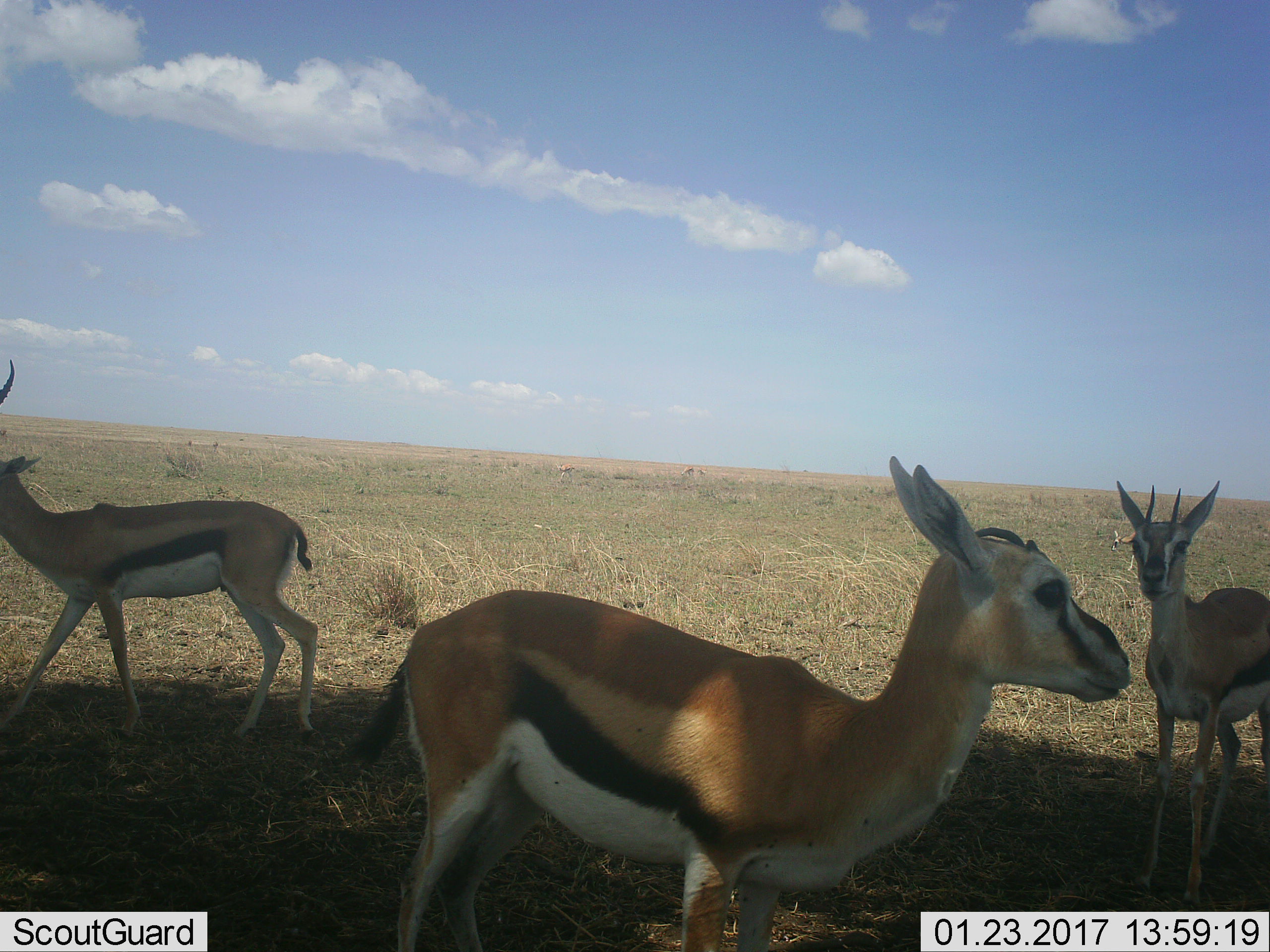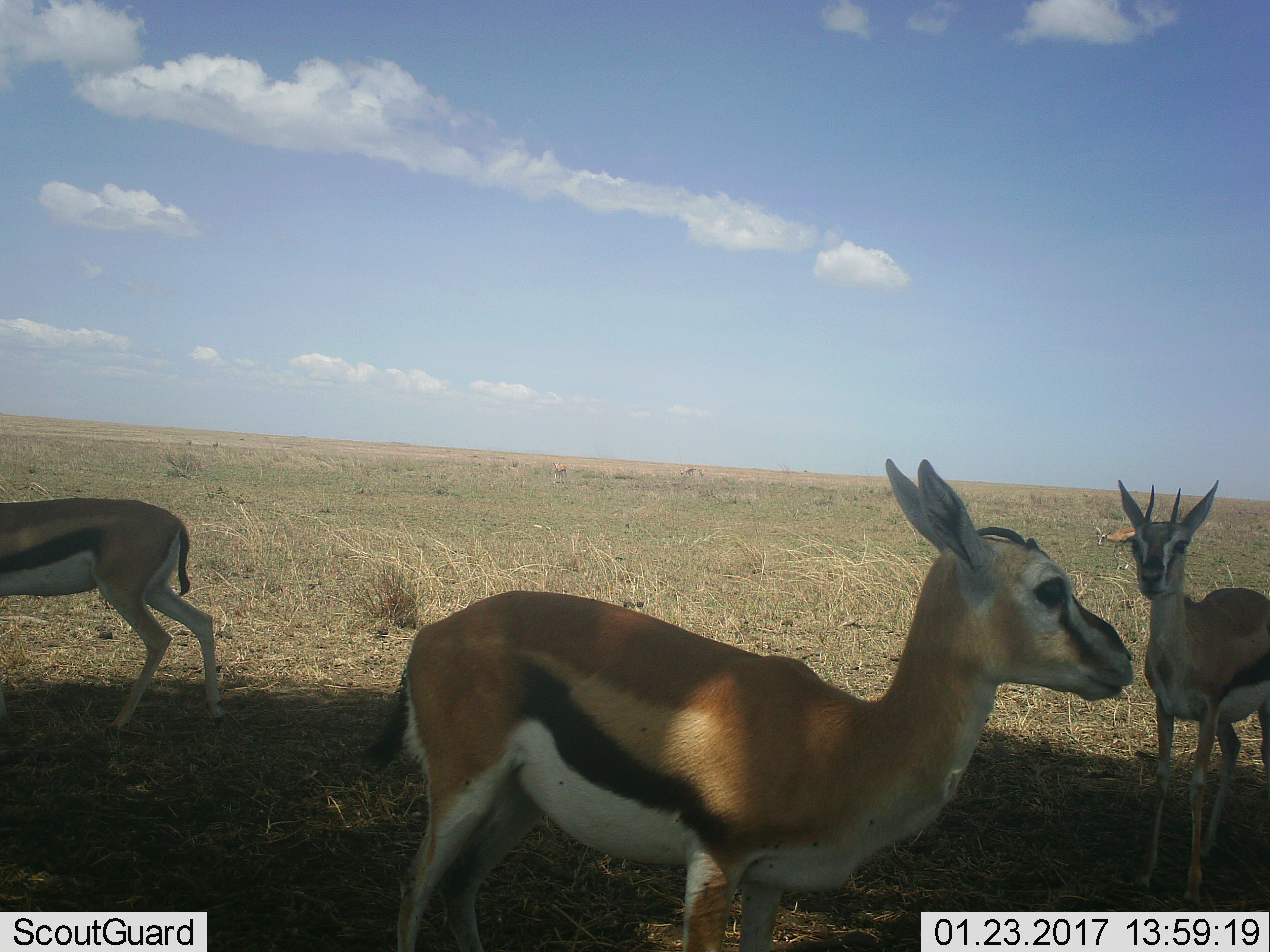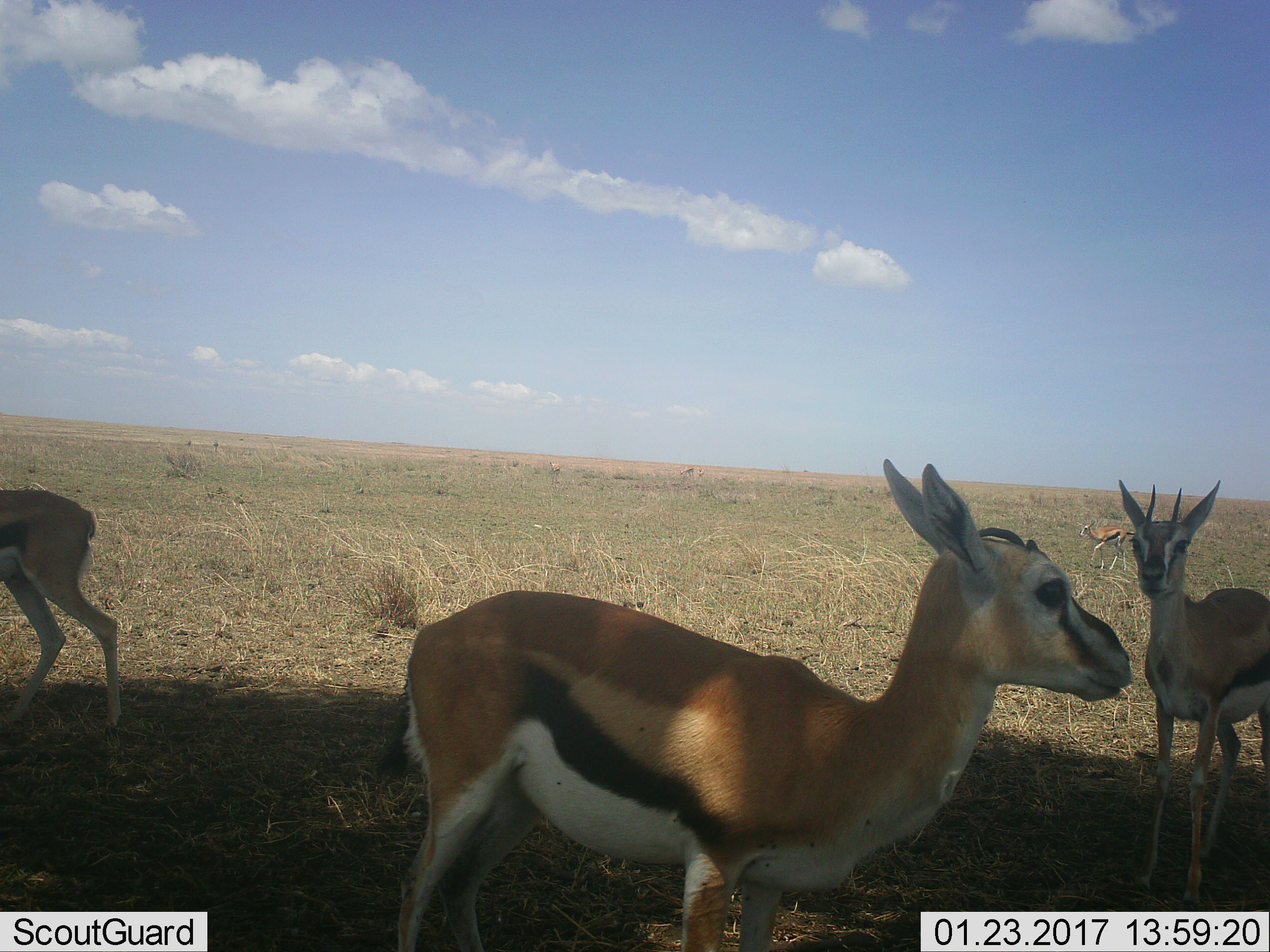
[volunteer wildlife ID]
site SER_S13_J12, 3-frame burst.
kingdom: Animalia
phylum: Chordata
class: Mammalia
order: Artiodactyla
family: Bovidae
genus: Eudorcas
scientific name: Eudorcas thomsonii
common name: thomson's gazelle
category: gazellethomsons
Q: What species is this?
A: Gazellethomsons (thomson's gazelle) (Eudorcas thomsonii).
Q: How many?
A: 3.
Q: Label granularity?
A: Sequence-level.